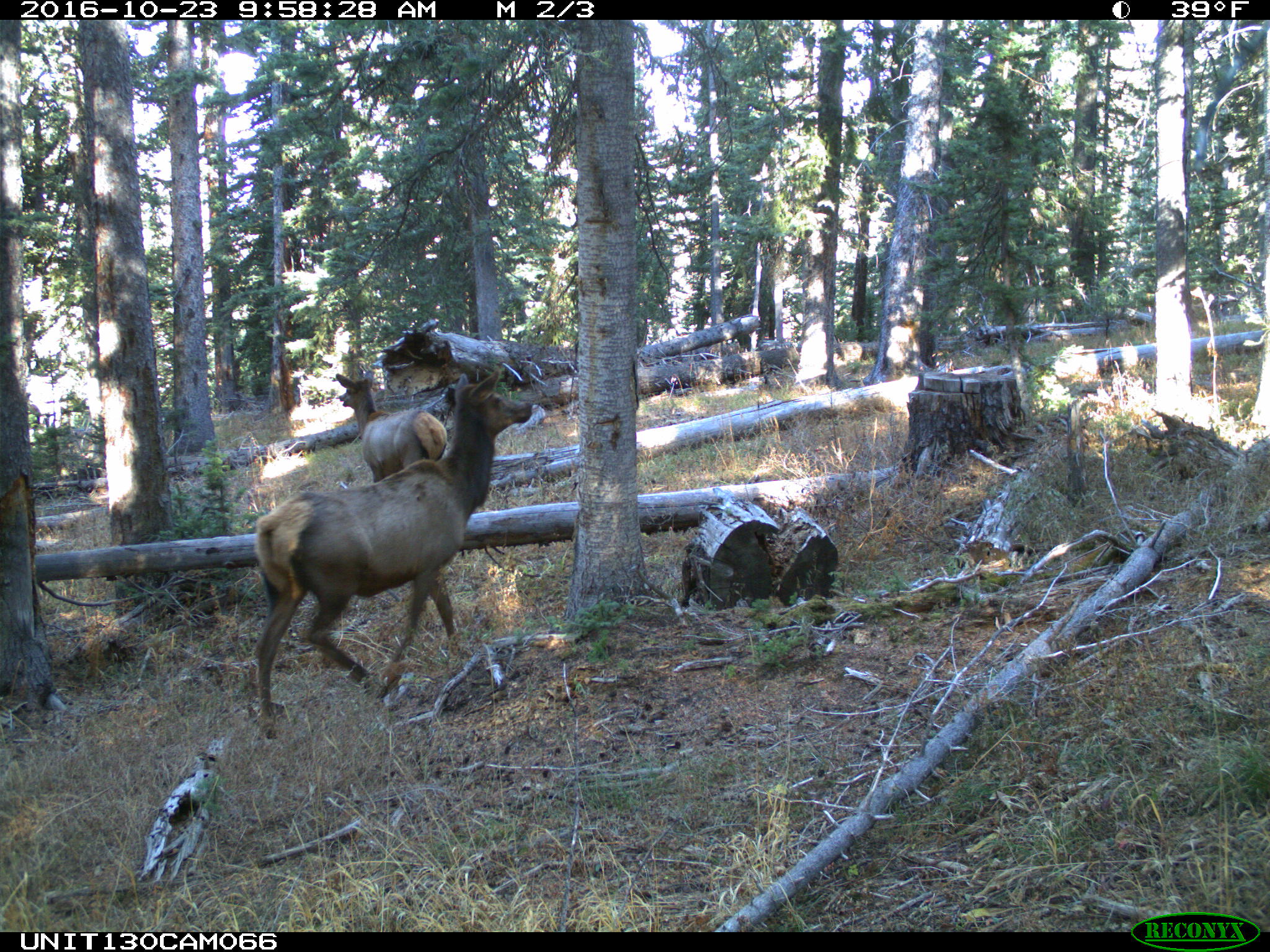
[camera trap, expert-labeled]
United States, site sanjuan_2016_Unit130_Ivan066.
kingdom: Animalia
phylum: Chordata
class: Mammalia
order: Artiodactyla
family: Cervidae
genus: Cervus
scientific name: Cervus elaphus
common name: red deer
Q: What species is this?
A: Cervus elaphus (red deer).